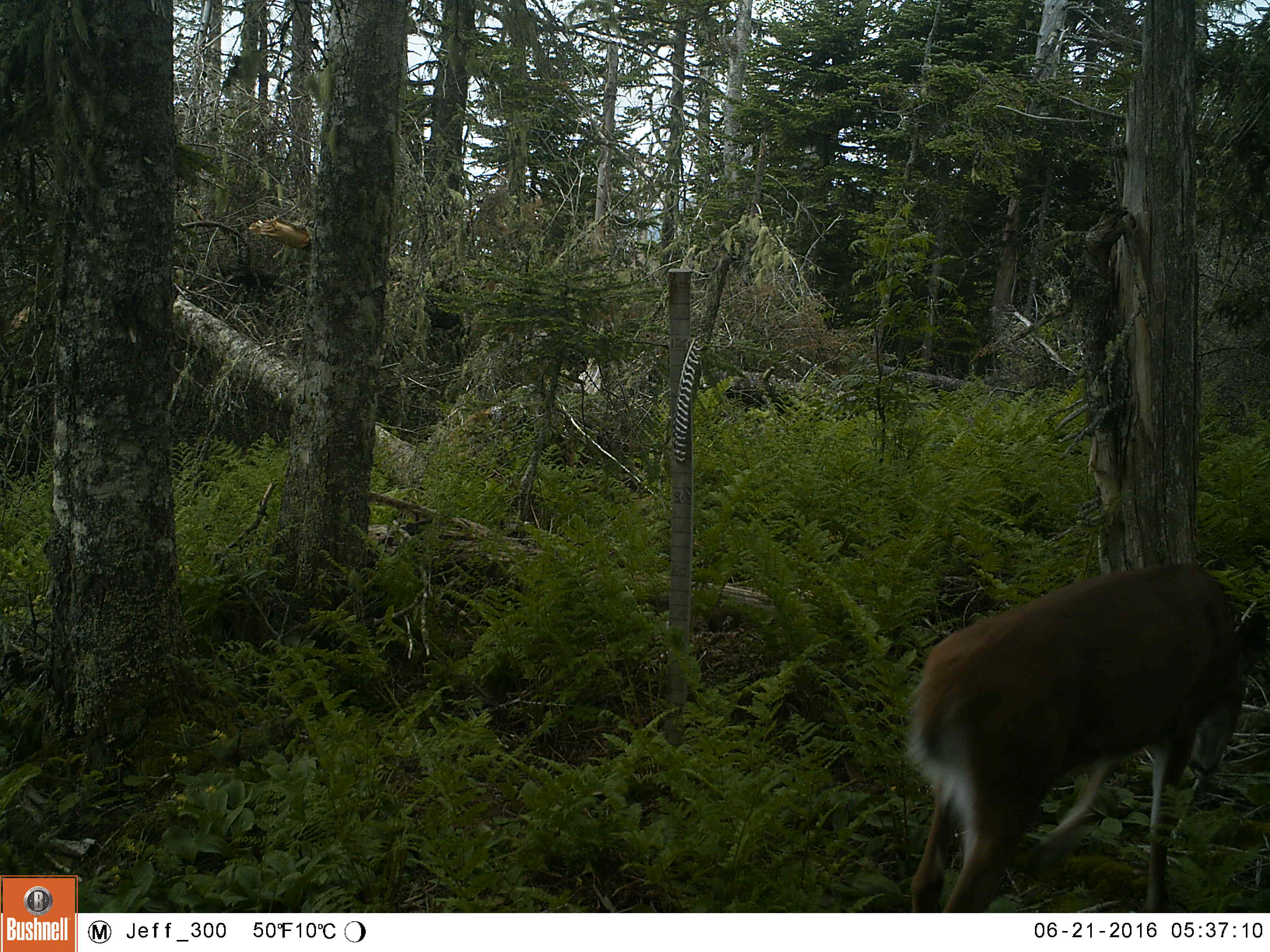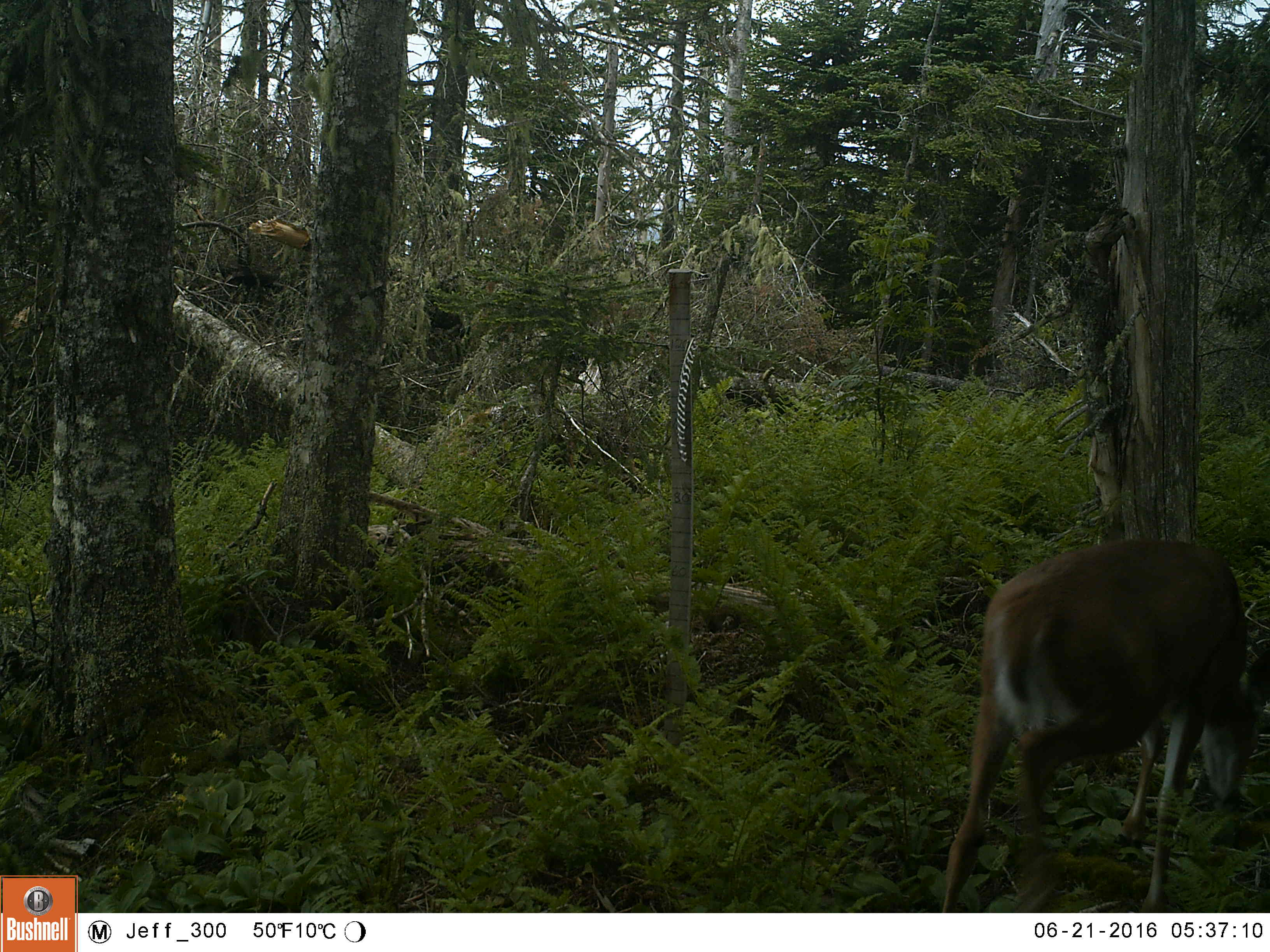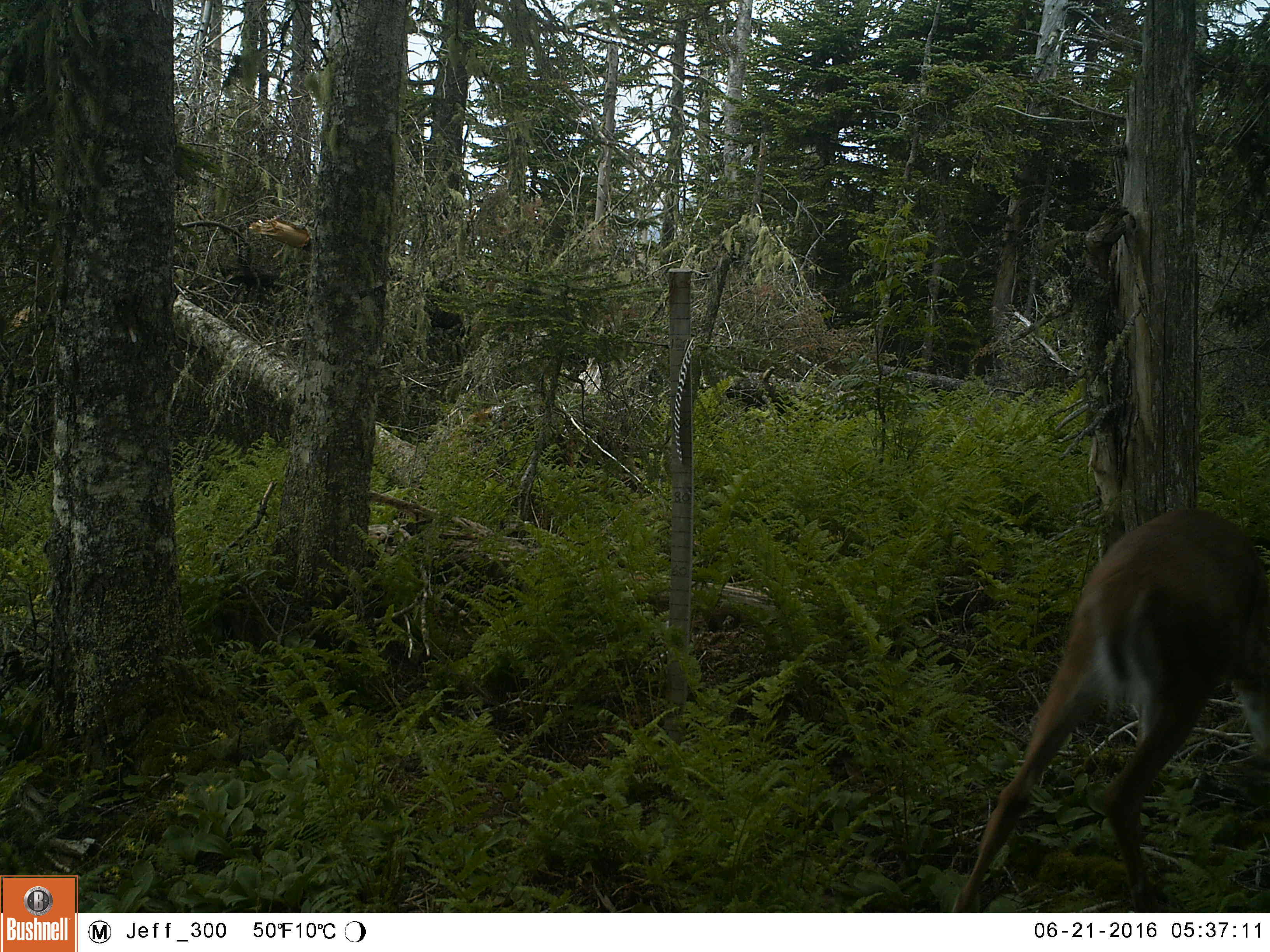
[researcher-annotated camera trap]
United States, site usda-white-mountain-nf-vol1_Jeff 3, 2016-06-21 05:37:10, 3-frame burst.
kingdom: Animalia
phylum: Chordata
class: Mammalia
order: Artiodactyla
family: Cervidae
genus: Odocoileus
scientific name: Odocoileus virginianus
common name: white-tailed deer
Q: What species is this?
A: White-tailed deer (Odocoileus virginianus).